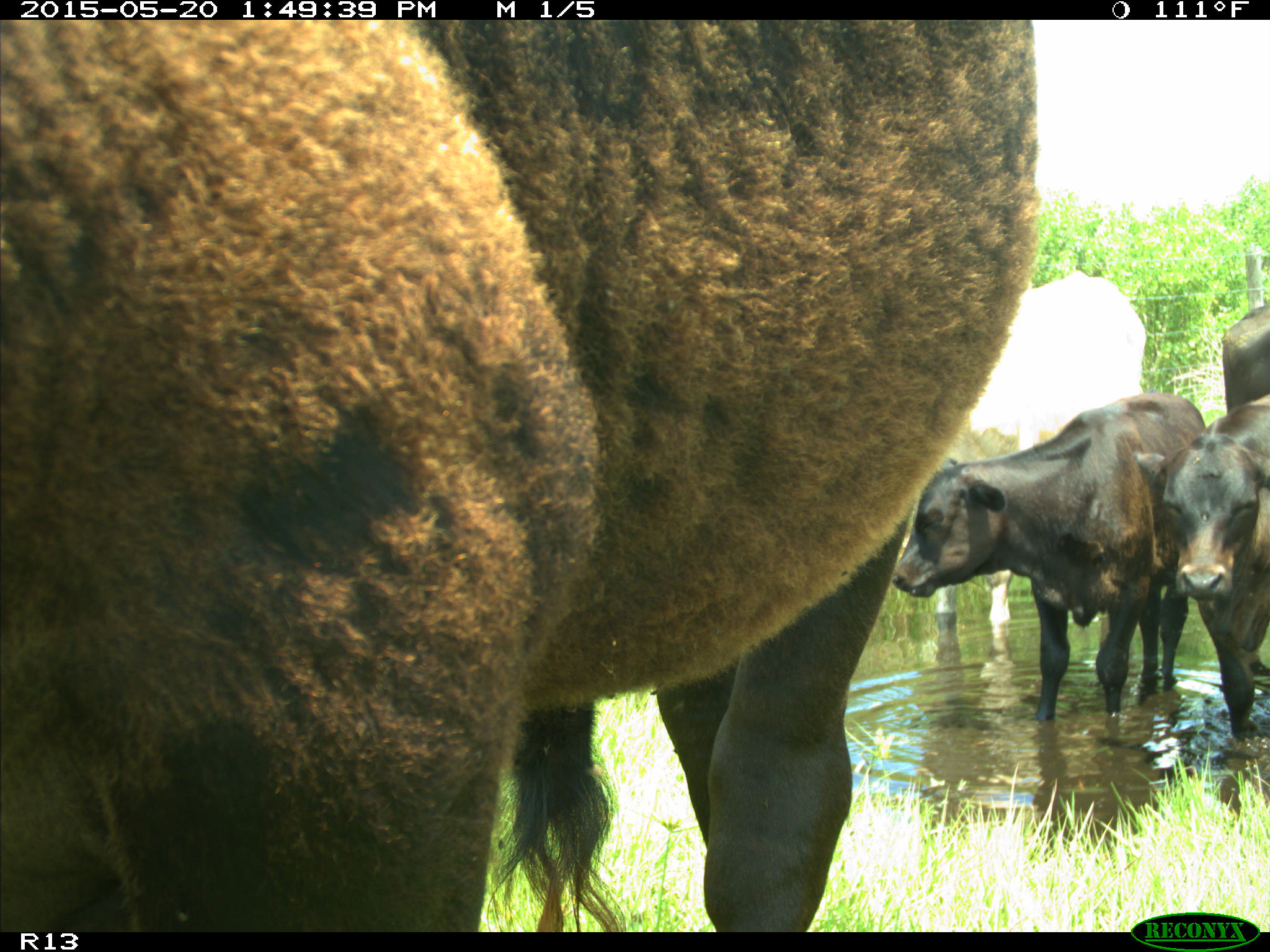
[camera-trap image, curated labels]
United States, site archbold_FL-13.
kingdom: Animalia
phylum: Chordata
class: Mammalia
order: Artiodactyla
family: Bovidae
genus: Bos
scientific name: Bos taurus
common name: domestic cow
Bos taurus (domestic cow).